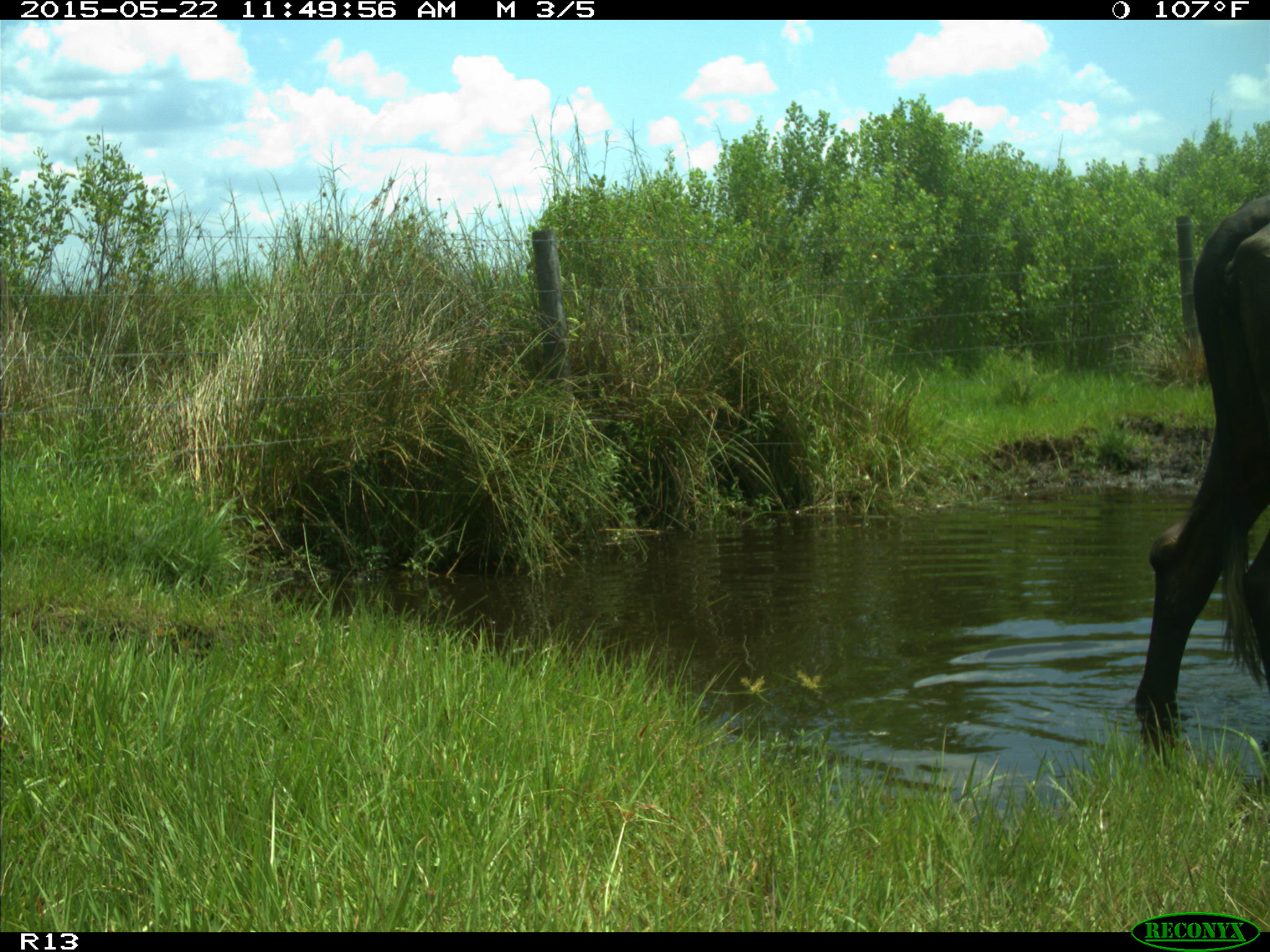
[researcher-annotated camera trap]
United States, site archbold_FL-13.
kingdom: Animalia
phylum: Chordata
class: Mammalia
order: Artiodactyla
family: Bovidae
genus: Bos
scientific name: Bos taurus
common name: domestic cow